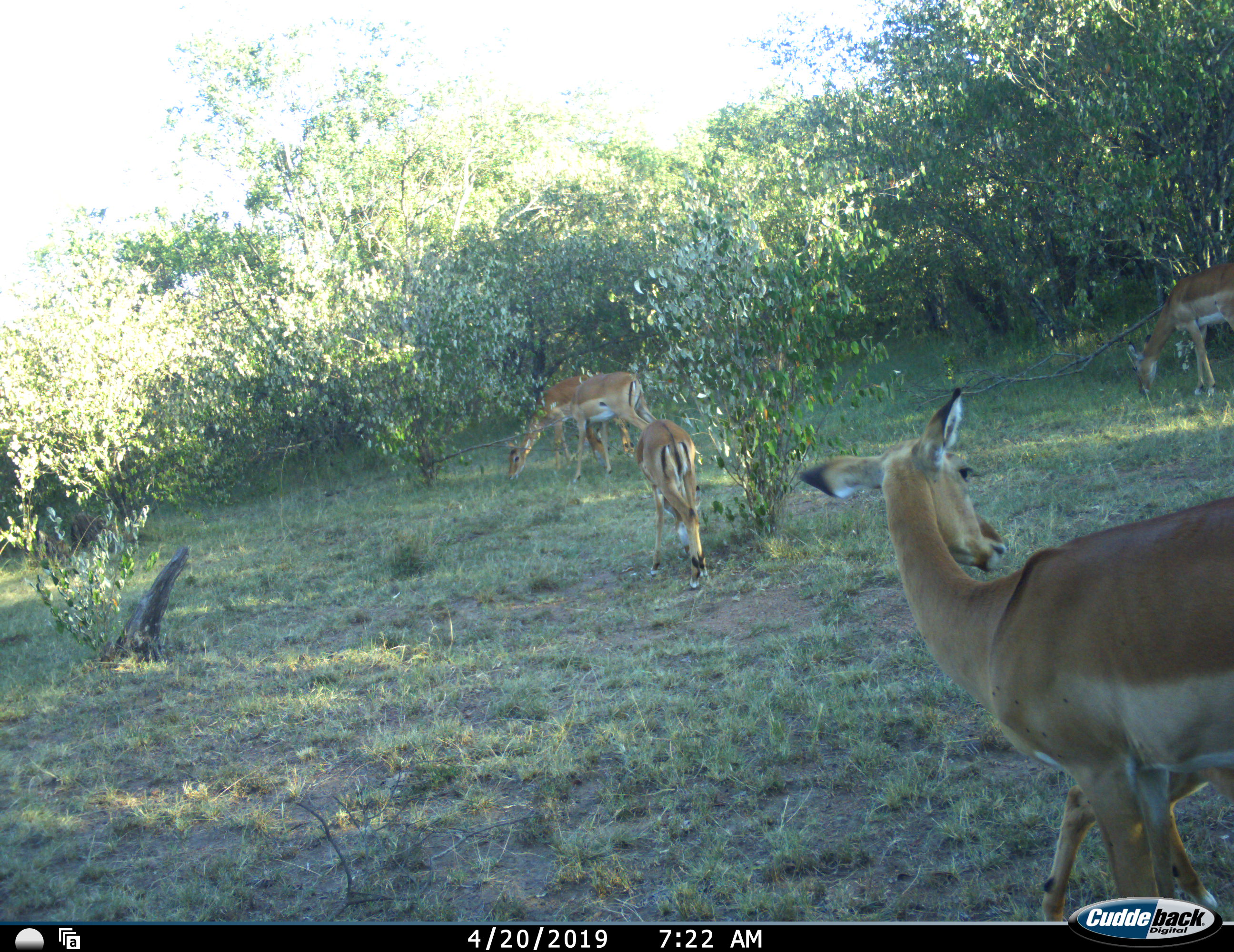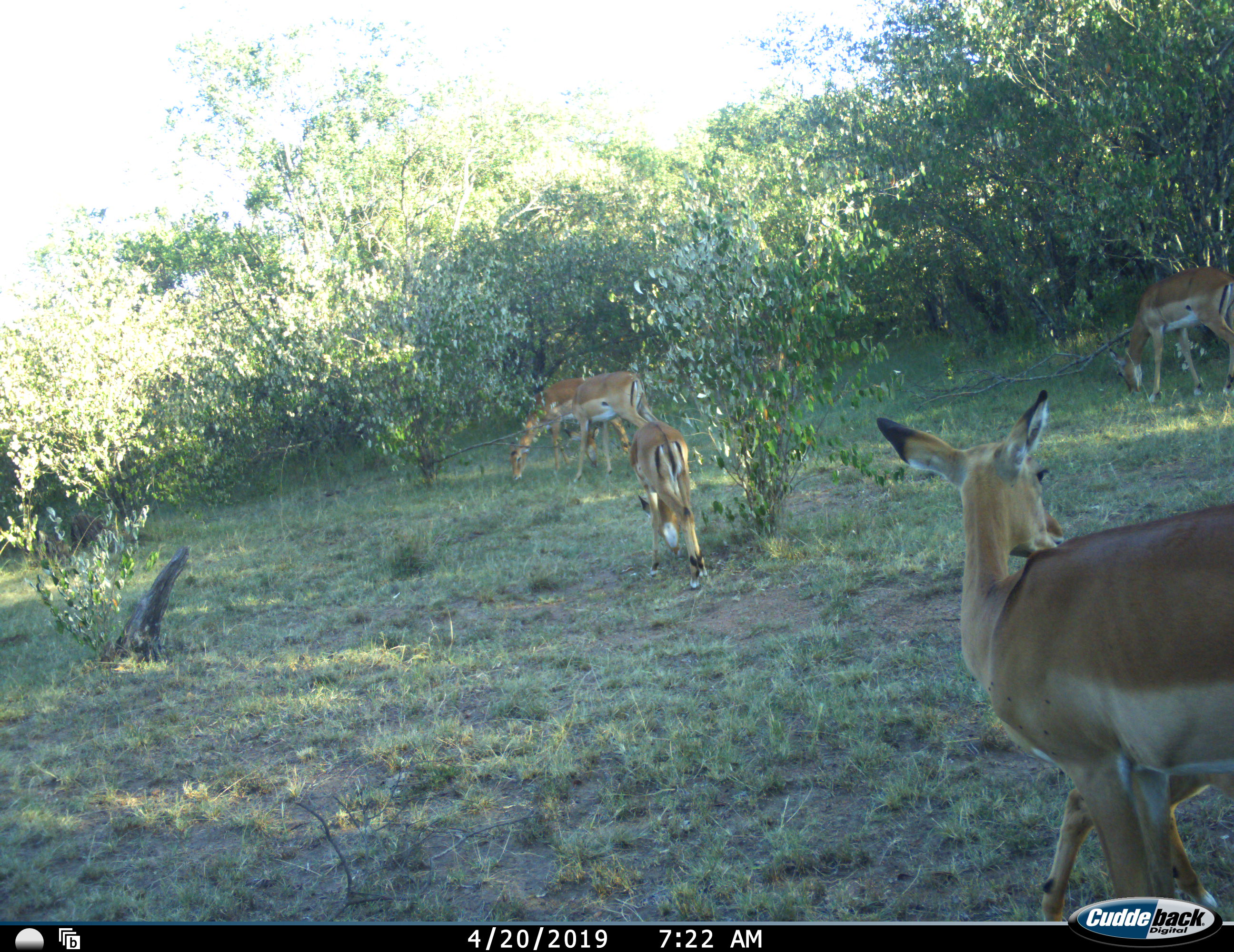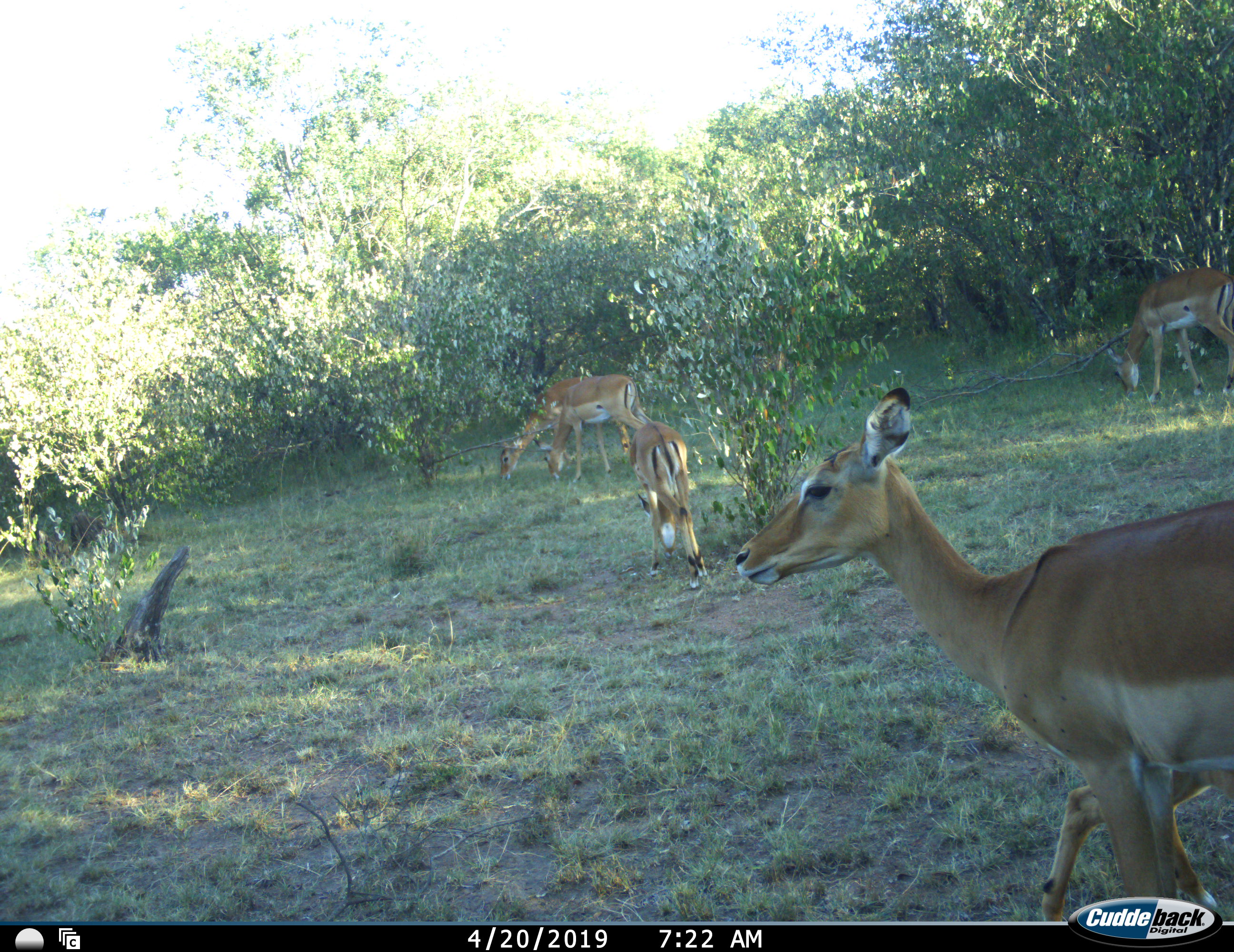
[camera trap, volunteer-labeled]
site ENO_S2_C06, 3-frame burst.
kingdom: Animalia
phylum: Chordata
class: Mammalia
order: Artiodactyla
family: Bovidae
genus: Aepyceros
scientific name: Aepyceros melampus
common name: impala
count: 5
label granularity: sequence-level